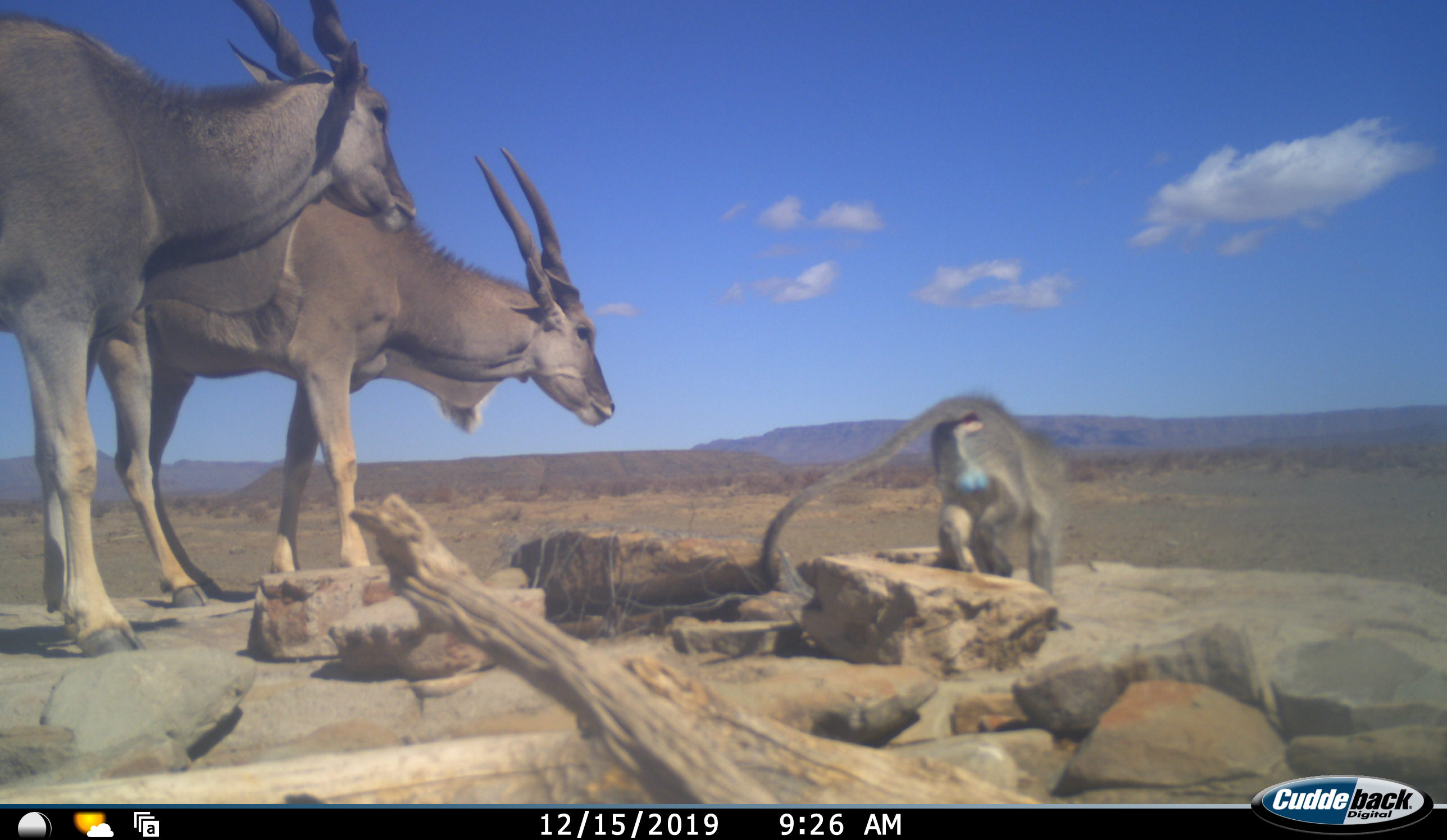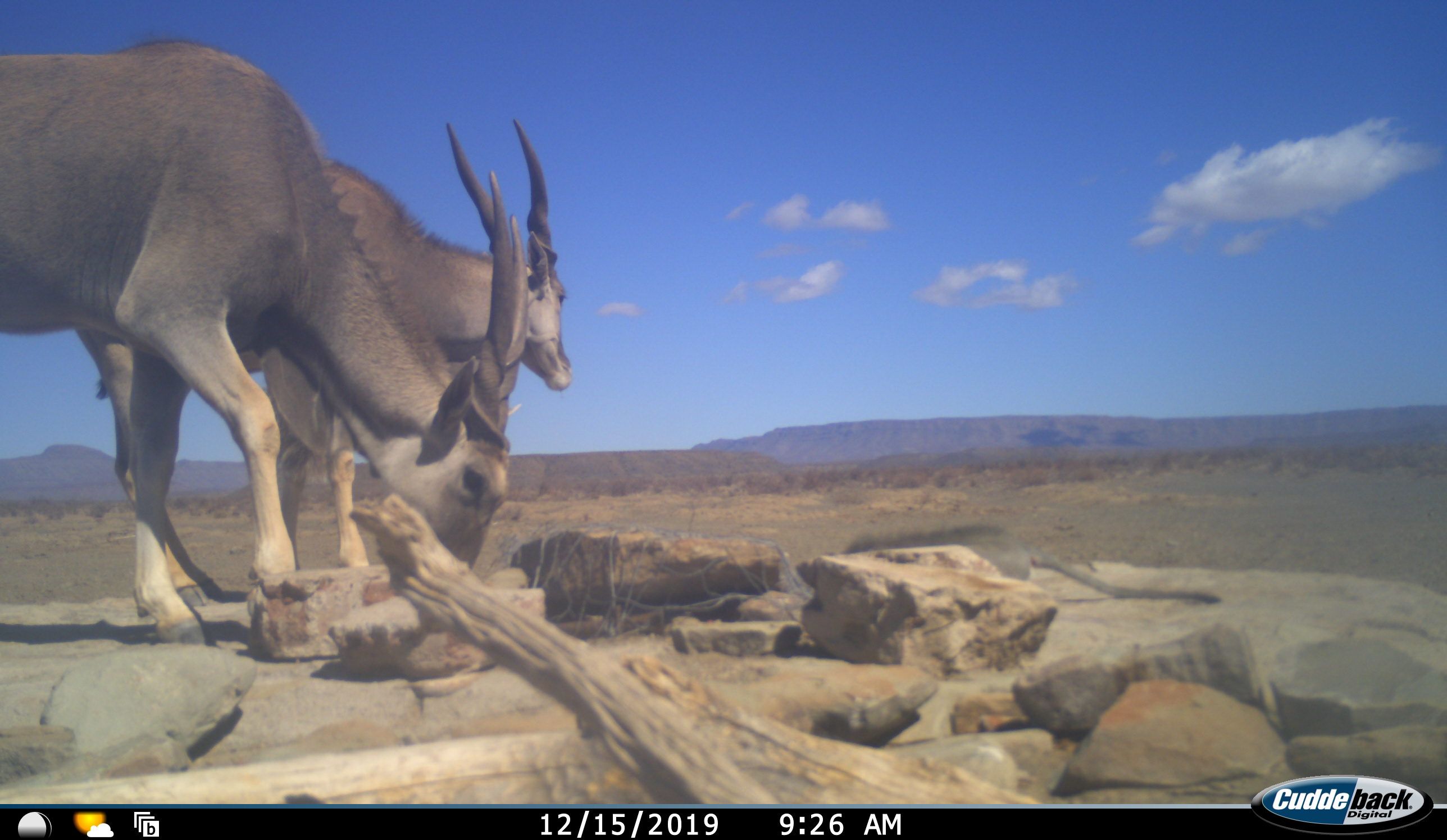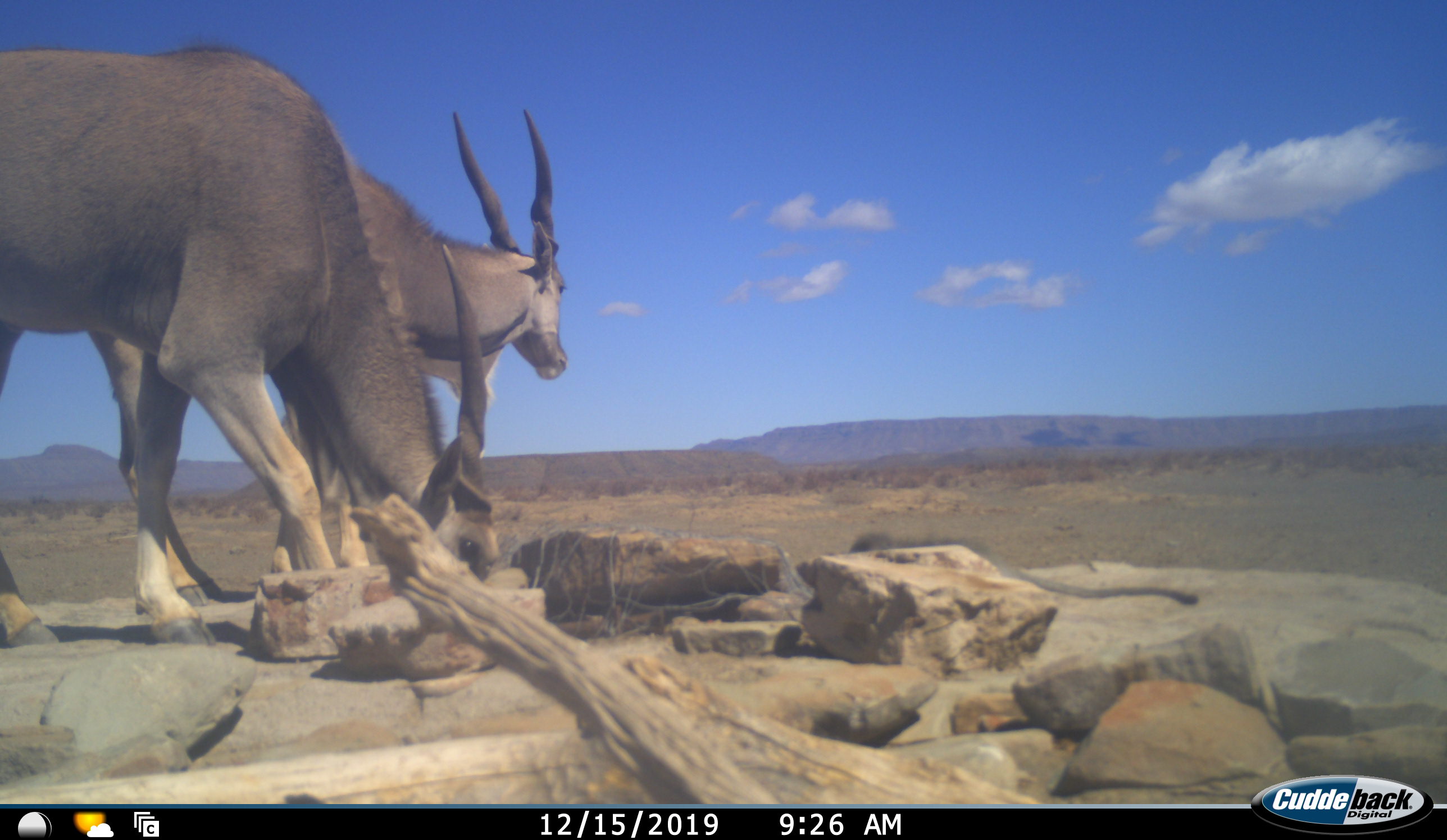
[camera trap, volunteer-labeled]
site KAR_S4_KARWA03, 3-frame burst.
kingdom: Animalia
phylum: Chordata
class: Mammalia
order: Artiodactyla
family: Bovidae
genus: Tragelaphus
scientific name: Tragelaphus oryx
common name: eland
Eland (Tragelaphus oryx), count 2. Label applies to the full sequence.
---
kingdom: Animalia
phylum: Chordata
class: Mammalia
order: Primates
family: Cercopithecidae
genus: Chlorocebus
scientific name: Chlorocebus pygerythrus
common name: vervet monkey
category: monkeyvervet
Monkeyvervet (vervet monkey) (Chlorocebus pygerythrus), count 1. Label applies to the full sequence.